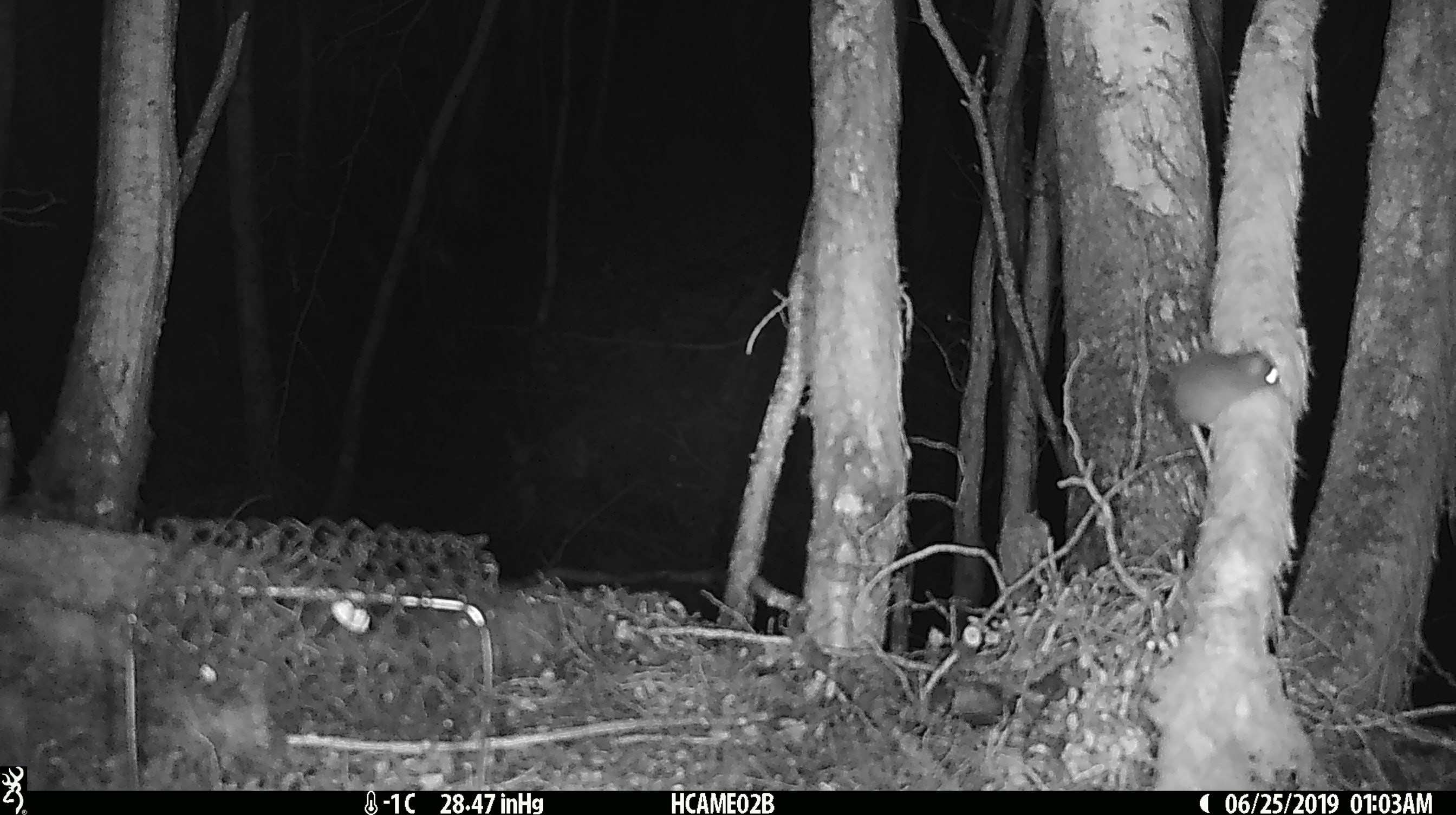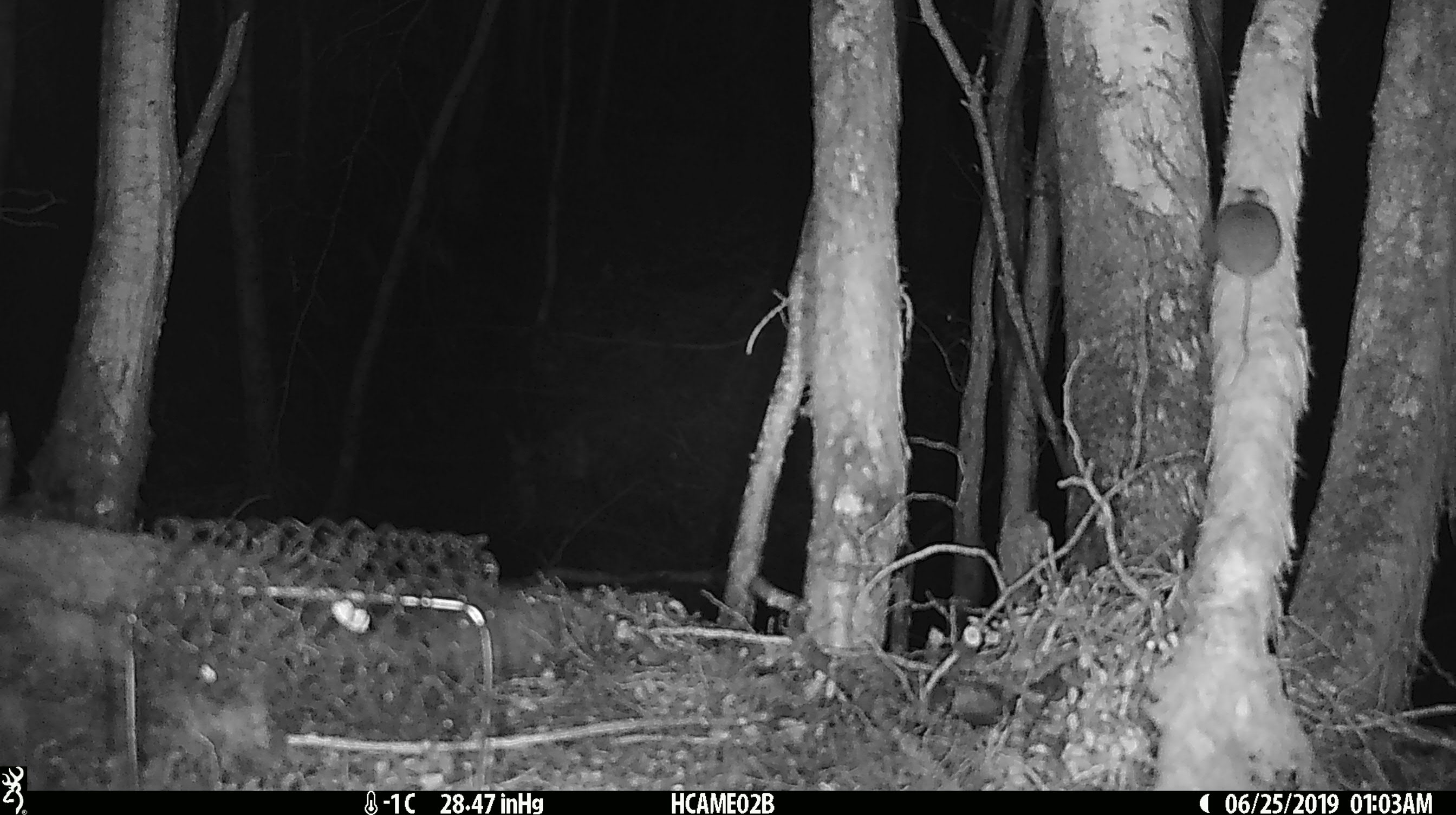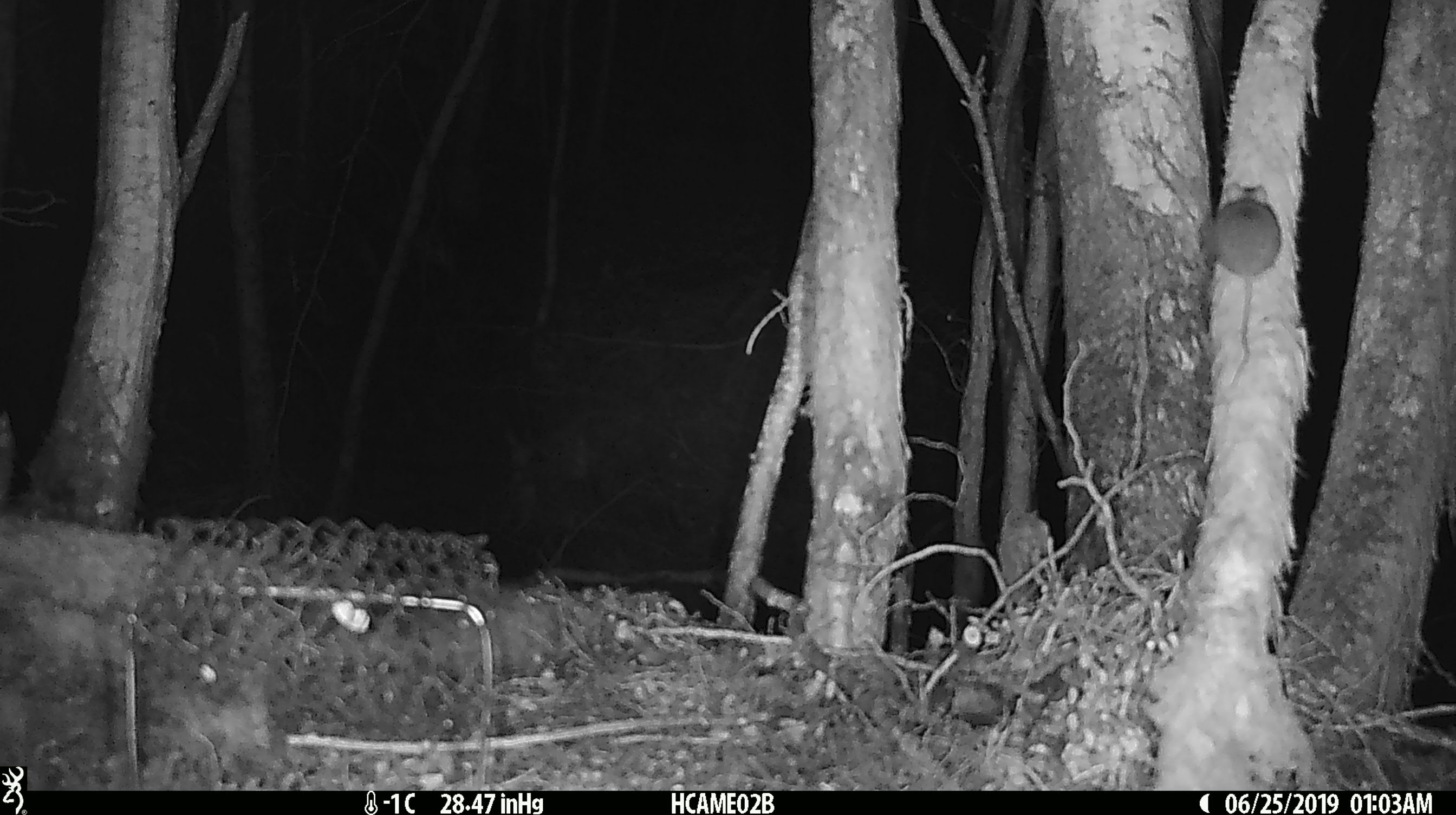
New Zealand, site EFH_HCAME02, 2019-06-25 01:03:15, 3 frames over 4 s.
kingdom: Animalia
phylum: Chordata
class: Mammalia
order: Rodentia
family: Muridae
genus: Mus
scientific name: Mus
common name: mouse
Mouse (Mus).